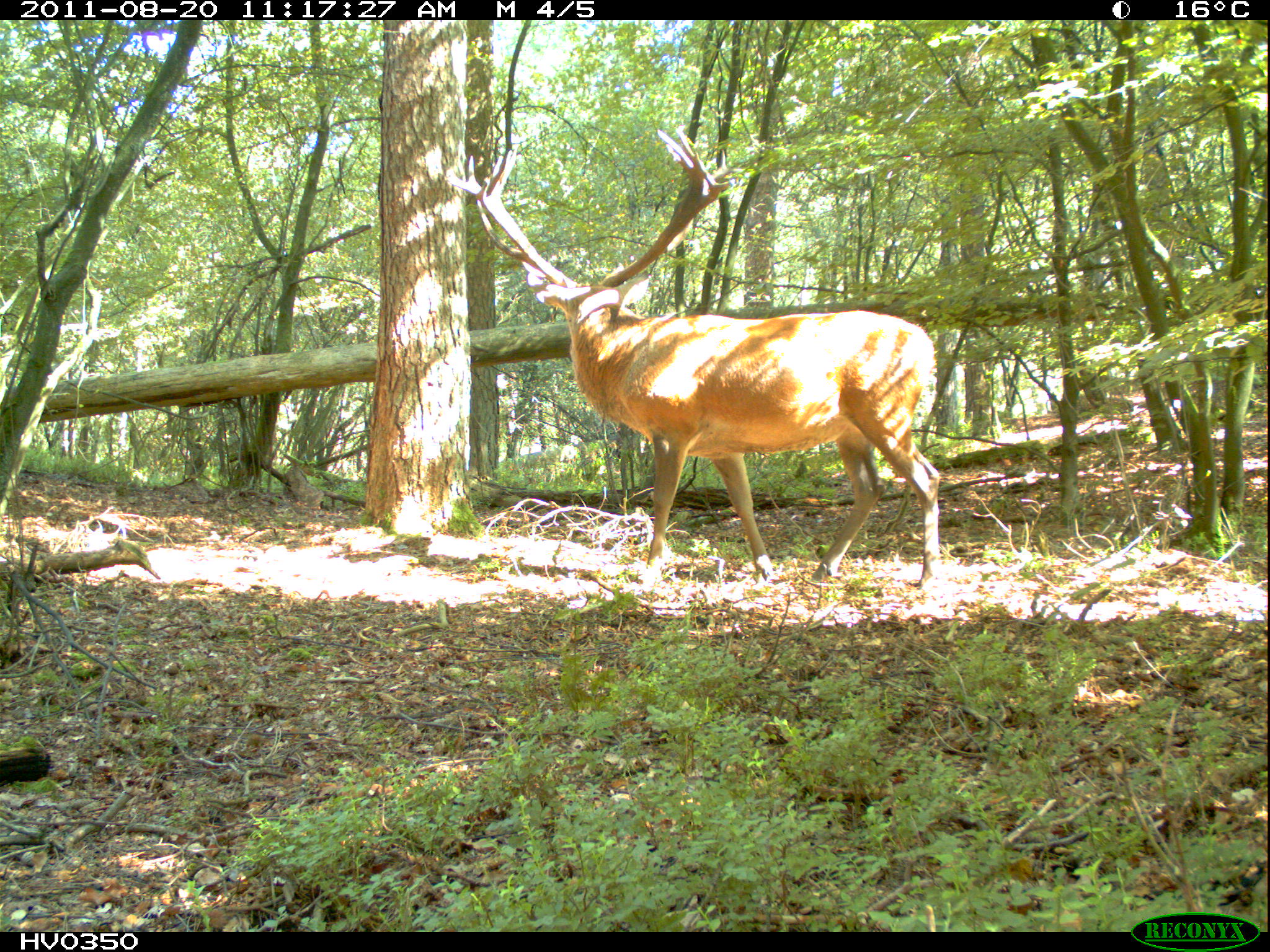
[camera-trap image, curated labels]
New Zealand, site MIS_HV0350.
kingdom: Animalia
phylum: Chordata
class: Mammalia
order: Artiodactyla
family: Cervidae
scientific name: Cervidae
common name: deer